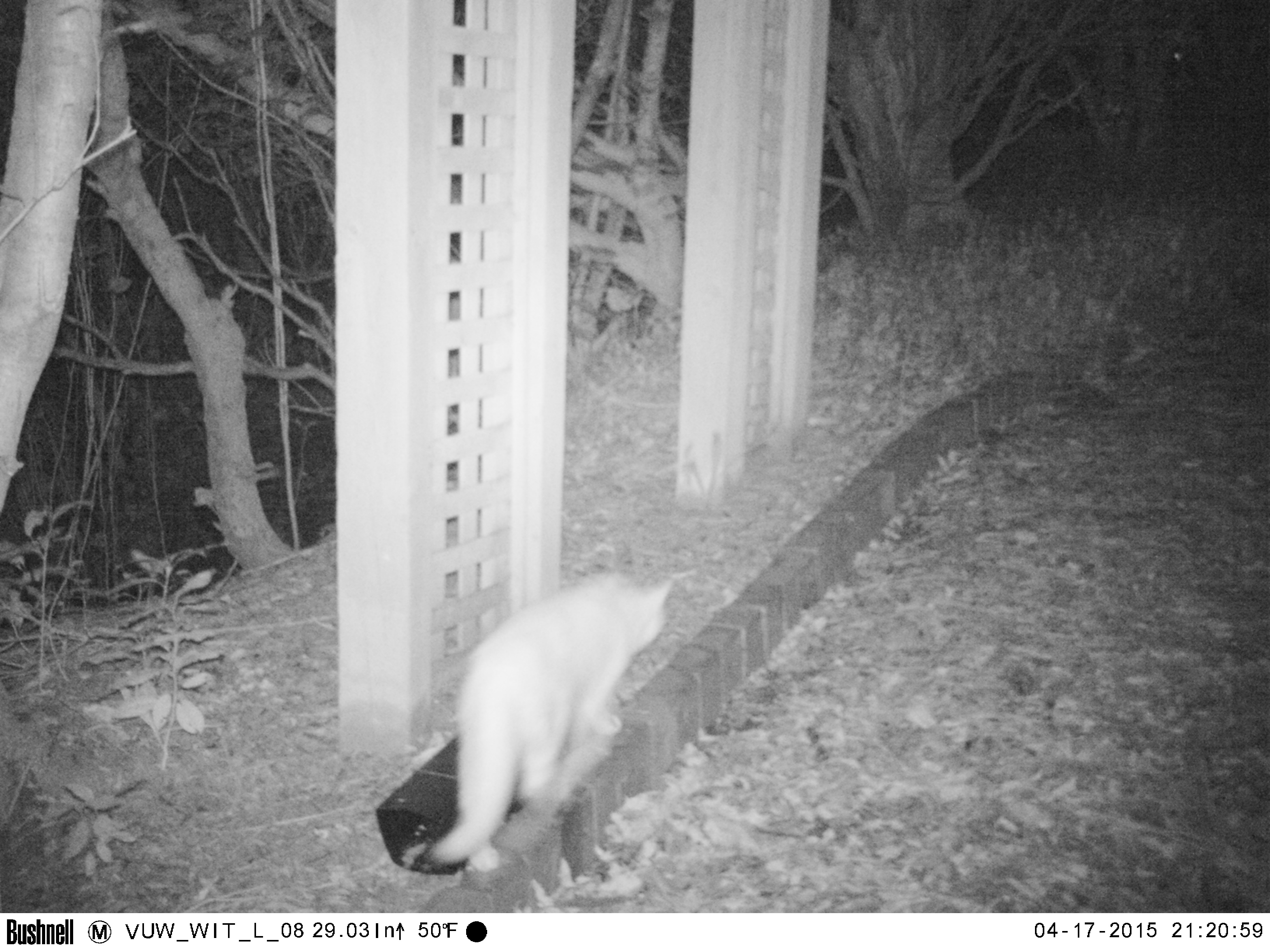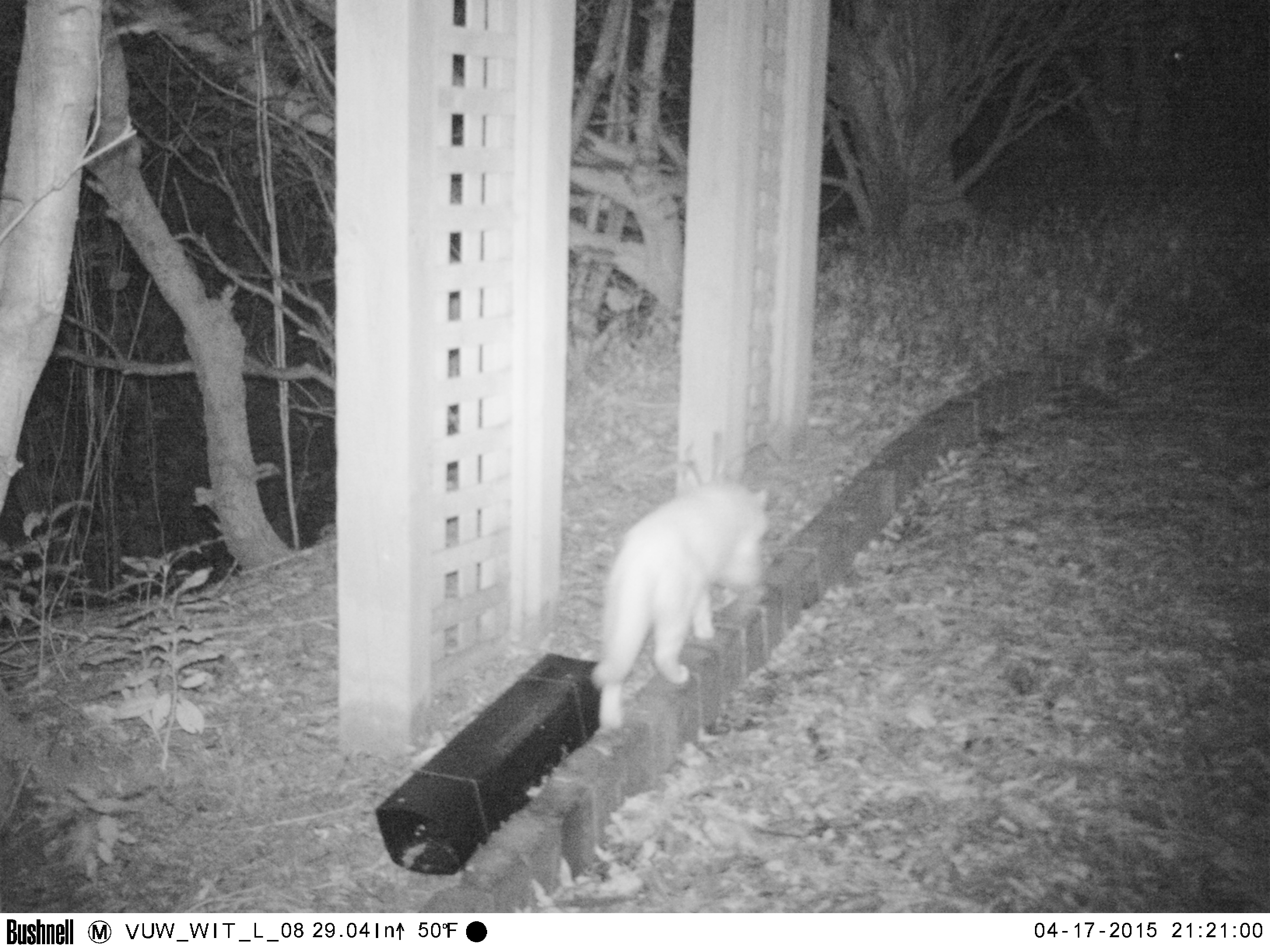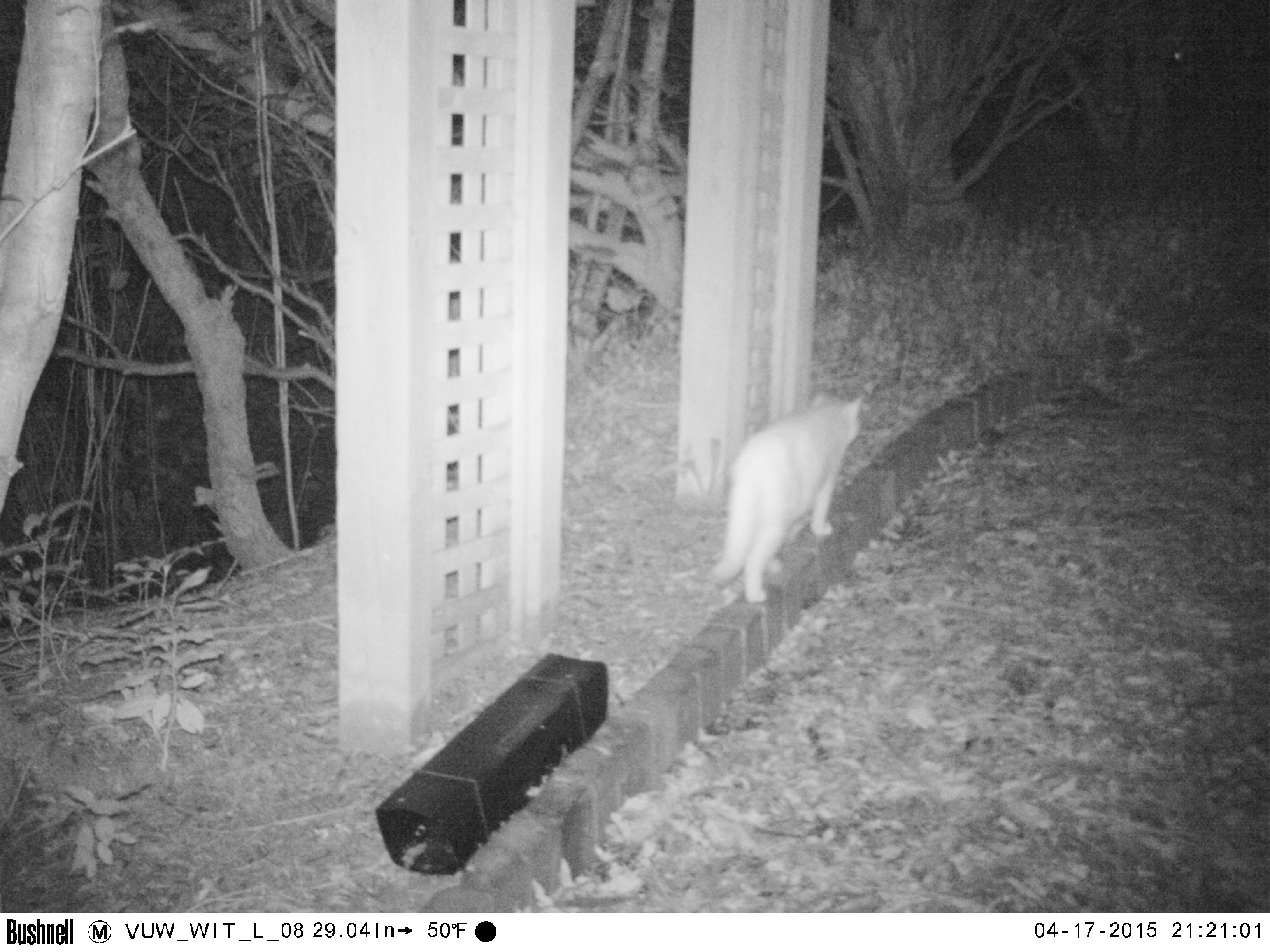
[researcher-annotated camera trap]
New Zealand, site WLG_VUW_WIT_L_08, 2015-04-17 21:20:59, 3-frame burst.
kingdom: Animalia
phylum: Chordata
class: Mammalia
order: Carnivora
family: Felidae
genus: Felis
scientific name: Felis catus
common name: domestic cat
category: cat